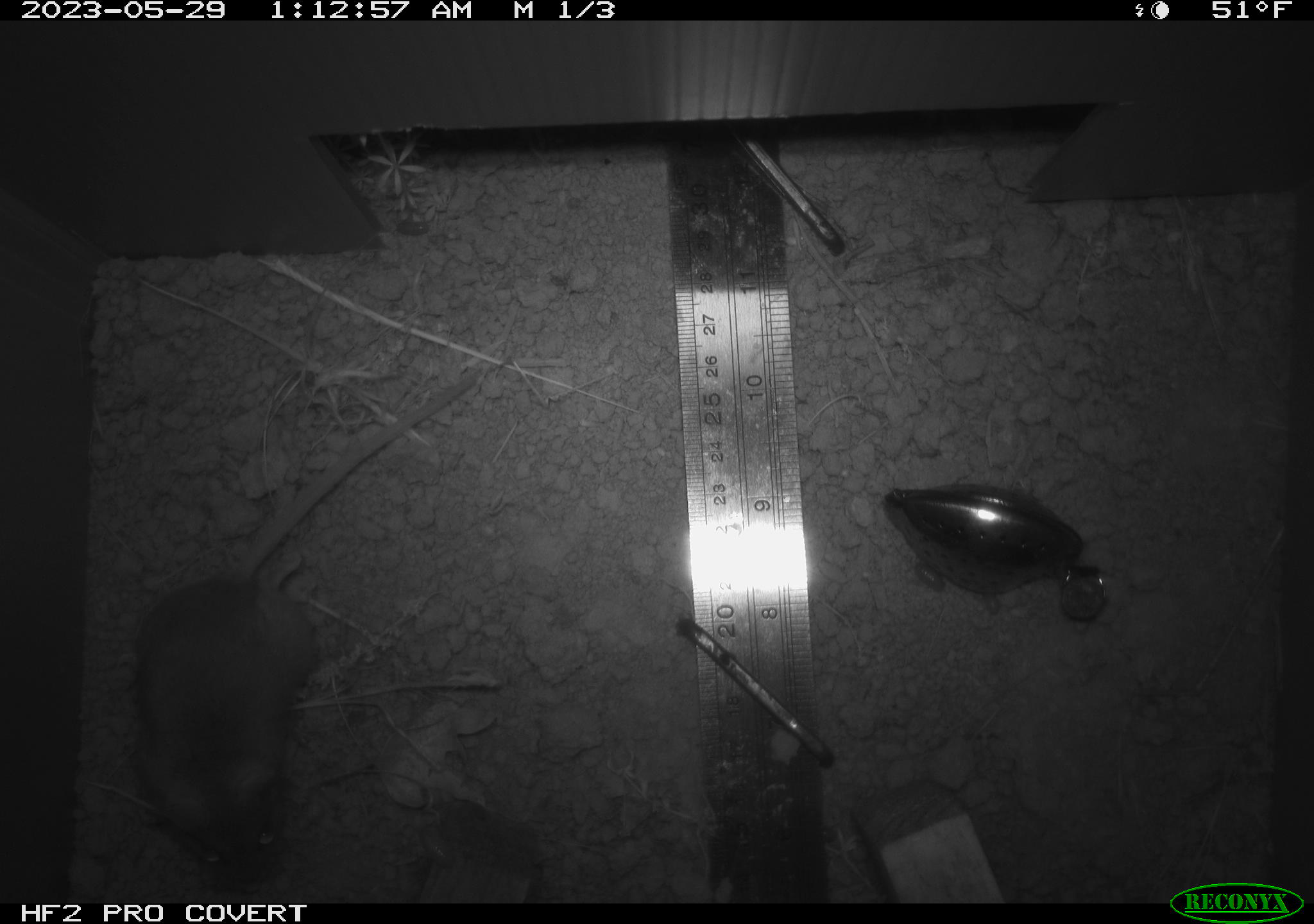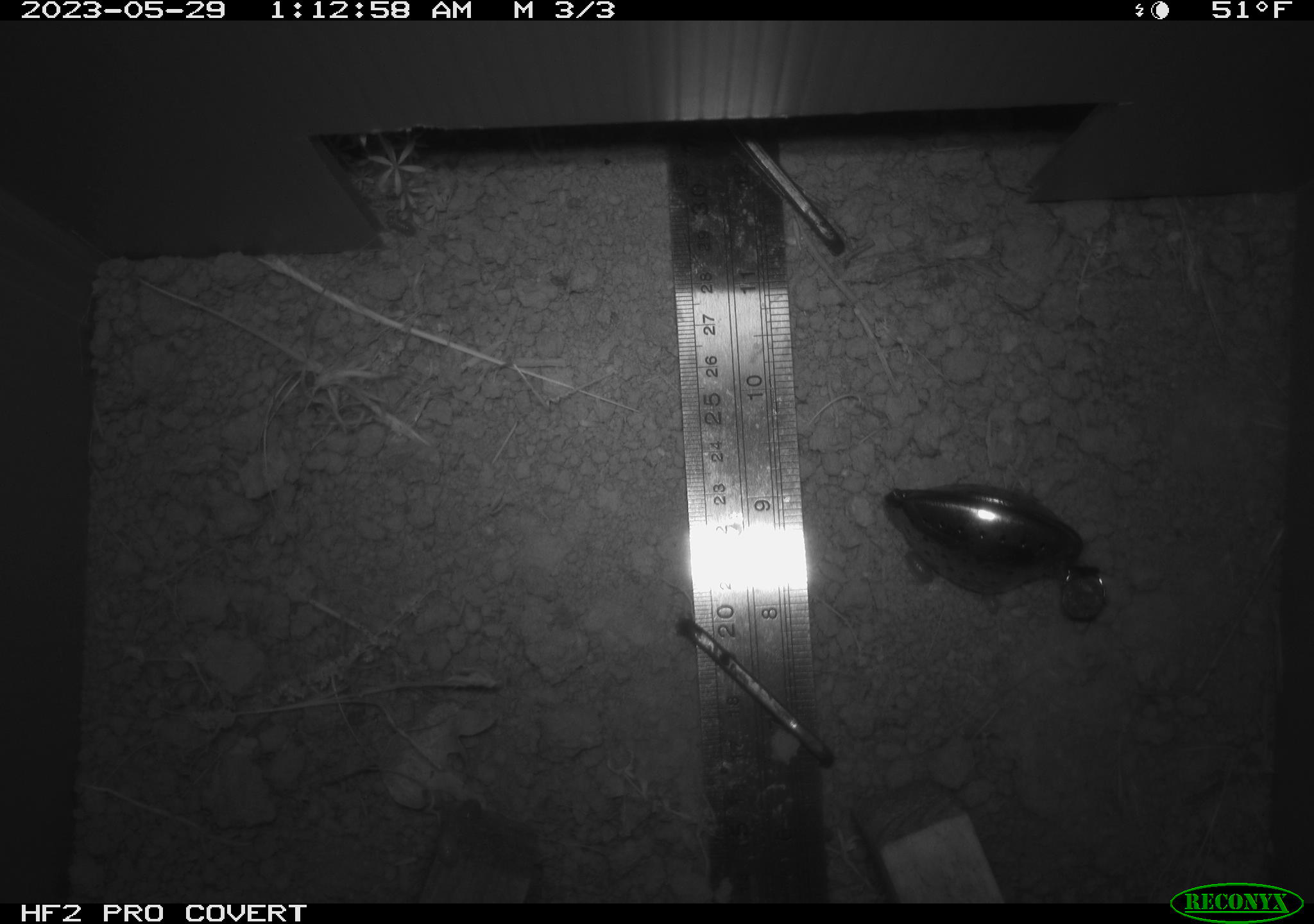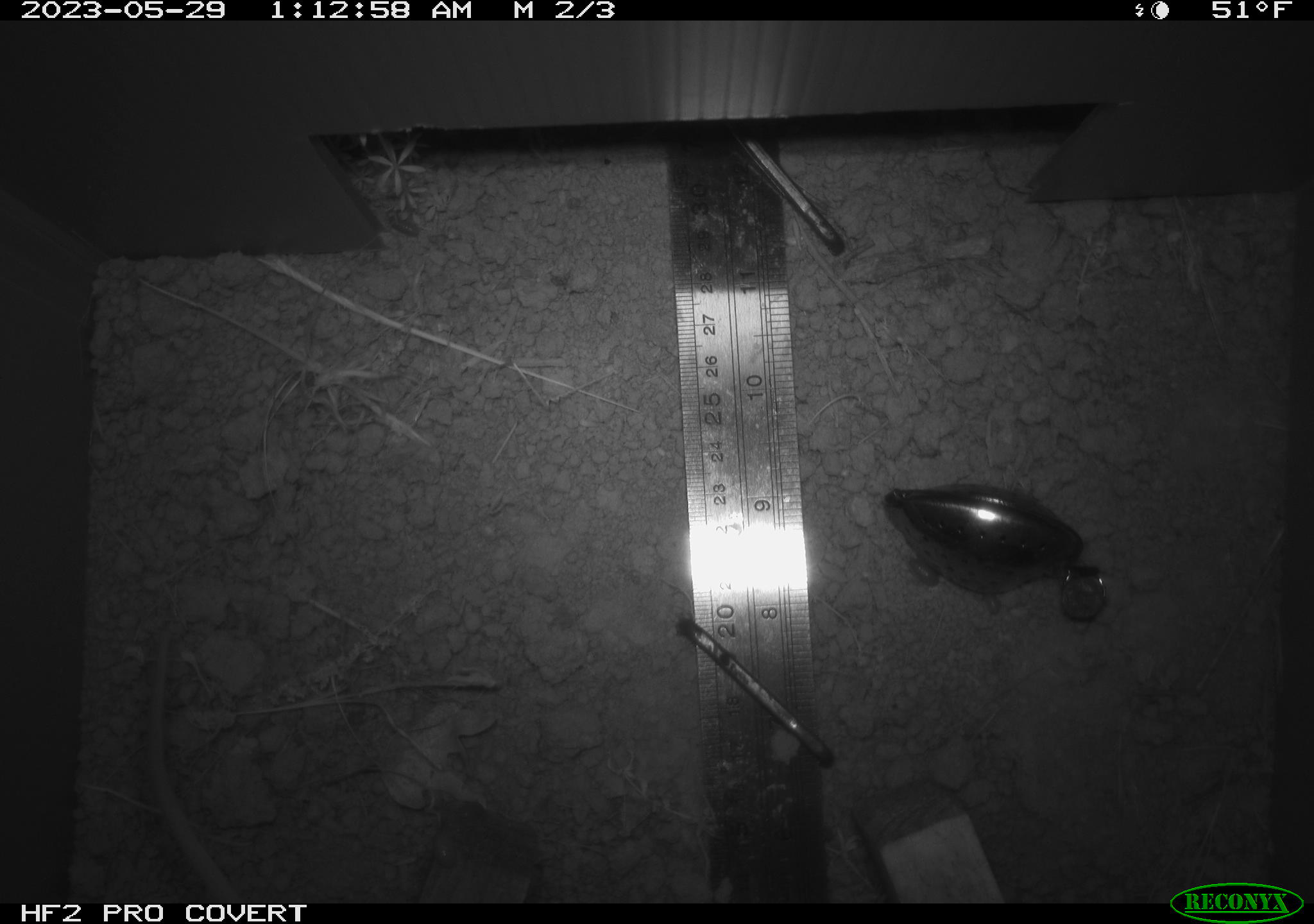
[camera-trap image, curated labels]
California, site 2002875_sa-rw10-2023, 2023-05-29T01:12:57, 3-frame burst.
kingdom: Animalia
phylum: Chordata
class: Mammalia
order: Rodentia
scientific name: Rodentia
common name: mouse species